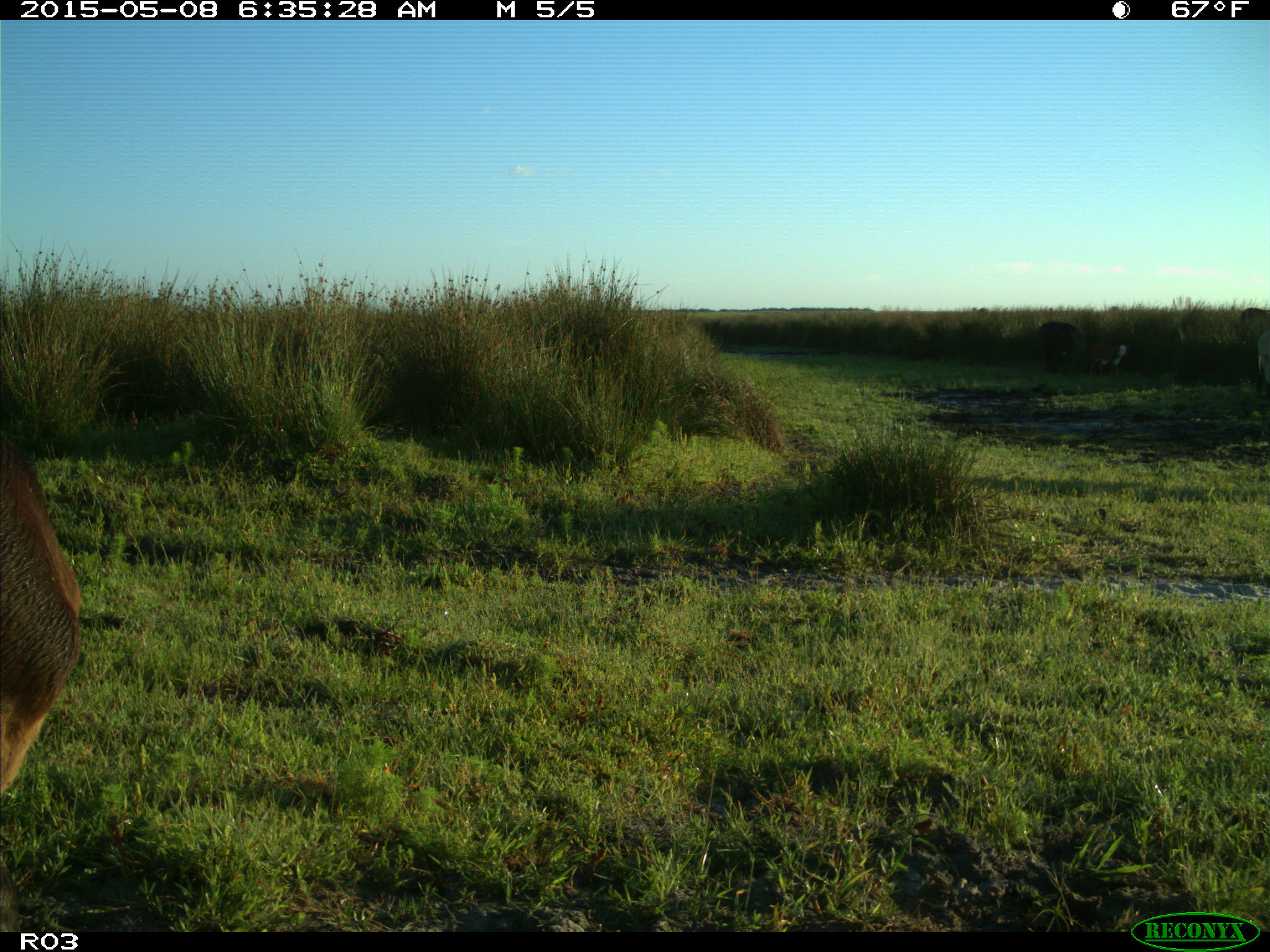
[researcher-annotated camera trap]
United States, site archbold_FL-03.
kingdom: Animalia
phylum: Chordata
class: Mammalia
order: Artiodactyla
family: Bovidae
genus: Bos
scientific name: Bos taurus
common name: domestic cow